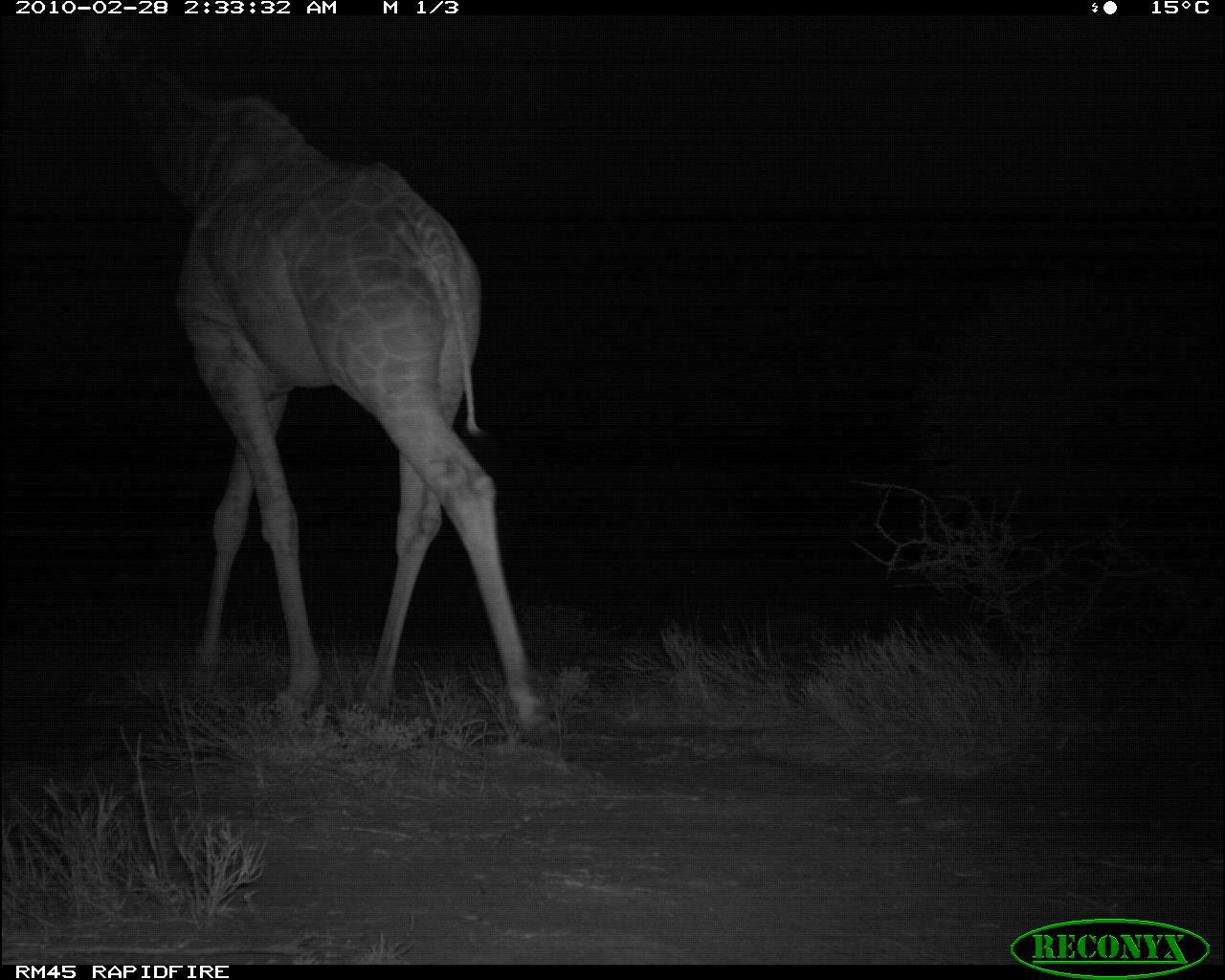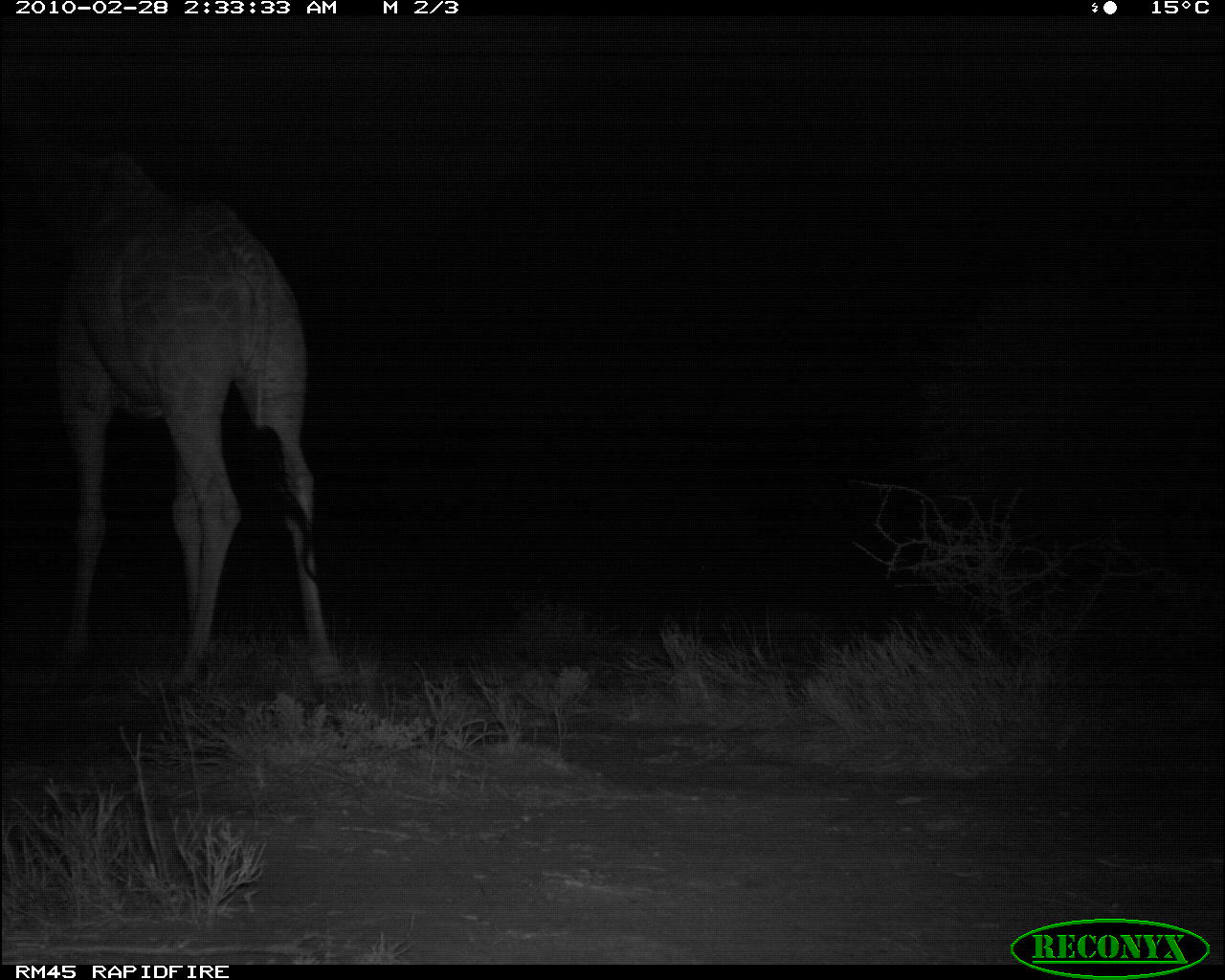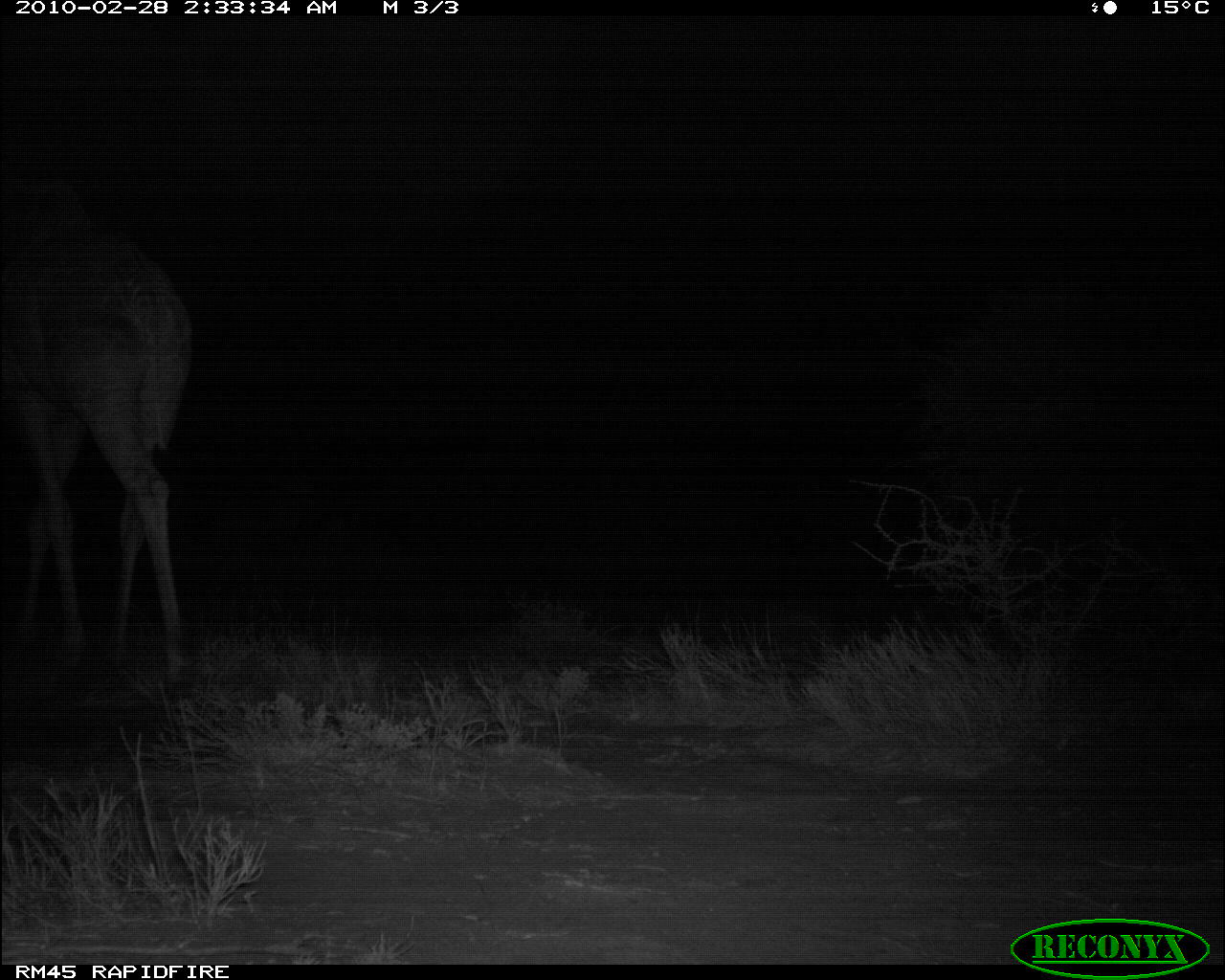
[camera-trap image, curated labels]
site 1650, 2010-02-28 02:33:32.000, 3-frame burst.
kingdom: Animalia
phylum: Chordata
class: Mammalia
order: Artiodactyla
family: Giraffidae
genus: Giraffa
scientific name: Giraffa camelopardalis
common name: giraffe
Giraffa camelopardalis (giraffe), count 1.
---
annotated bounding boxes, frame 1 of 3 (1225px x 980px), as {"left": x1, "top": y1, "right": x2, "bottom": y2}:
giraffa camelopardalis: {"left": 39, "top": 14, "right": 555, "bottom": 753}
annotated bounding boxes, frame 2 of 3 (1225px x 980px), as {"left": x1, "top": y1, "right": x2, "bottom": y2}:
giraffa camelopardalis: {"left": 0, "top": 102, "right": 357, "bottom": 730}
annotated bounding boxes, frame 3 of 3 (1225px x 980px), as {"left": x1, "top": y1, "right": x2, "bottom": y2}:
giraffa camelopardalis: {"left": 0, "top": 154, "right": 193, "bottom": 708}